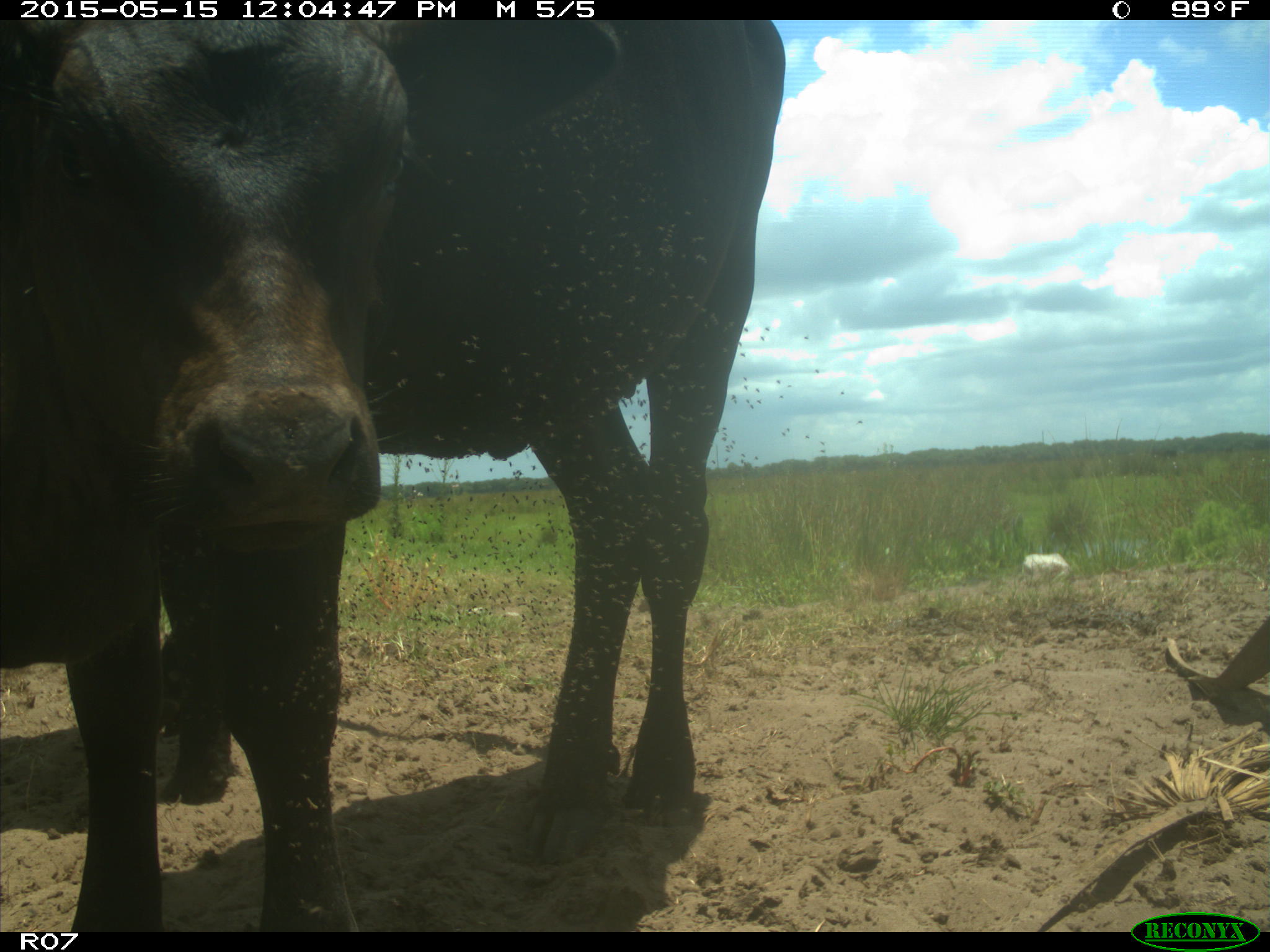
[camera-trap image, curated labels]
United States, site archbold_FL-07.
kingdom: Animalia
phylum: Chordata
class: Mammalia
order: Artiodactyla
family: Bovidae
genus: Bos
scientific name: Bos taurus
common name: domestic cow